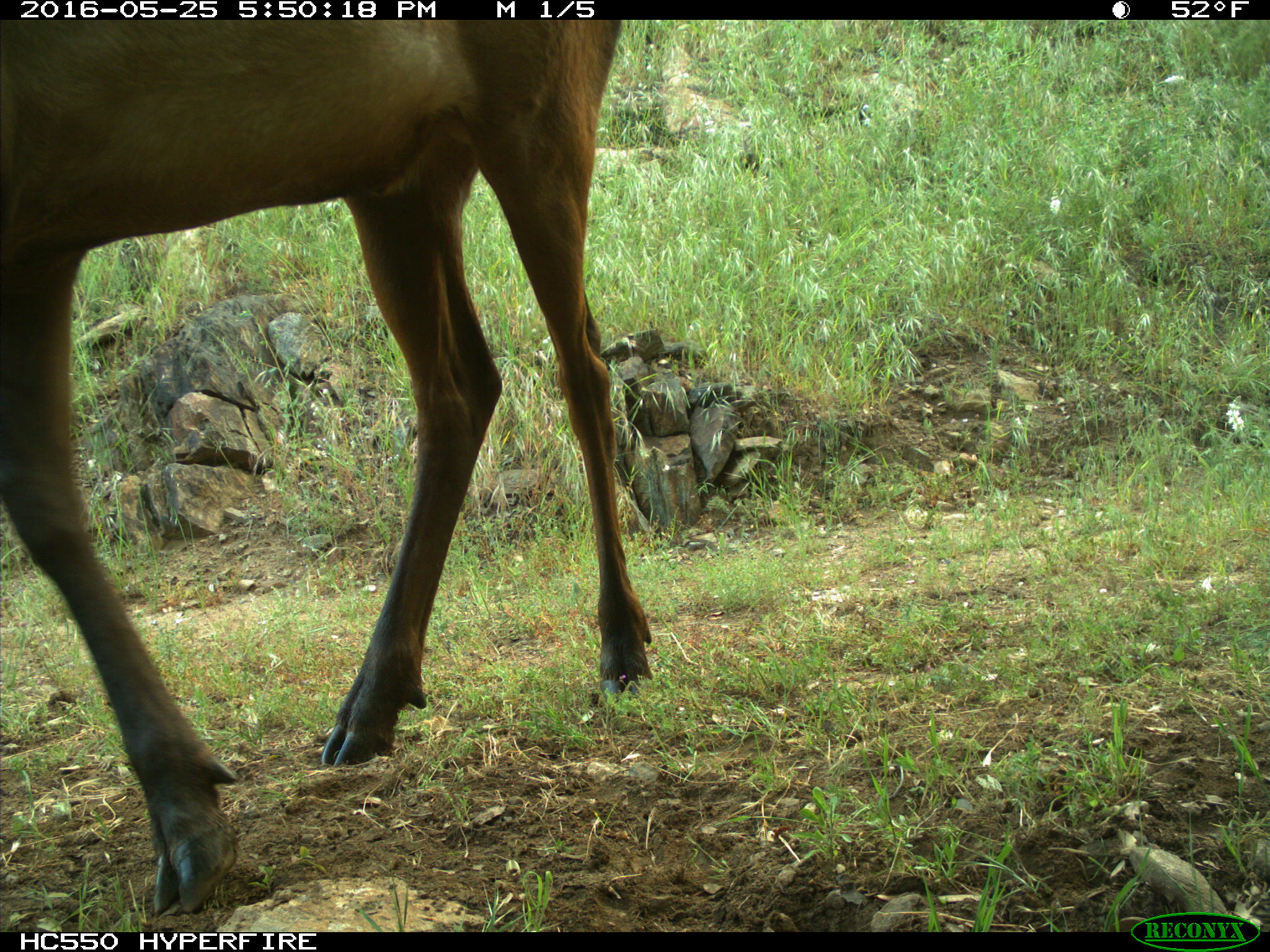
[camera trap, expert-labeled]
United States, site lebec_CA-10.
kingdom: Animalia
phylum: Chordata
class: Mammalia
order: Artiodactyla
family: Cervidae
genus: Cervus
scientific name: Cervus canadensis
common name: elk